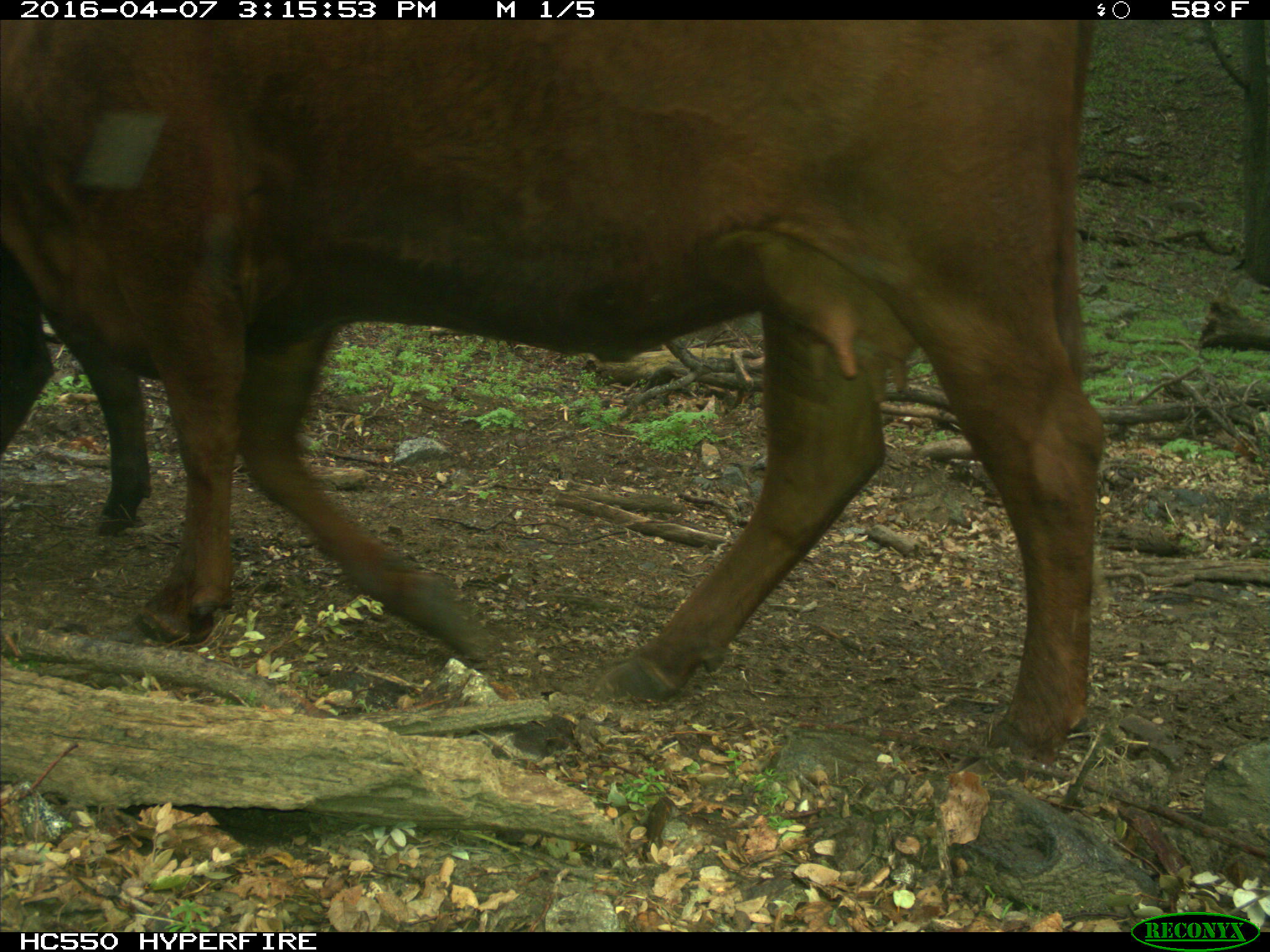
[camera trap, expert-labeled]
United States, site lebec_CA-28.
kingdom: Animalia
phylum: Chordata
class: Mammalia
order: Artiodactyla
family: Bovidae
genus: Bos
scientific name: Bos taurus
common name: domestic cow